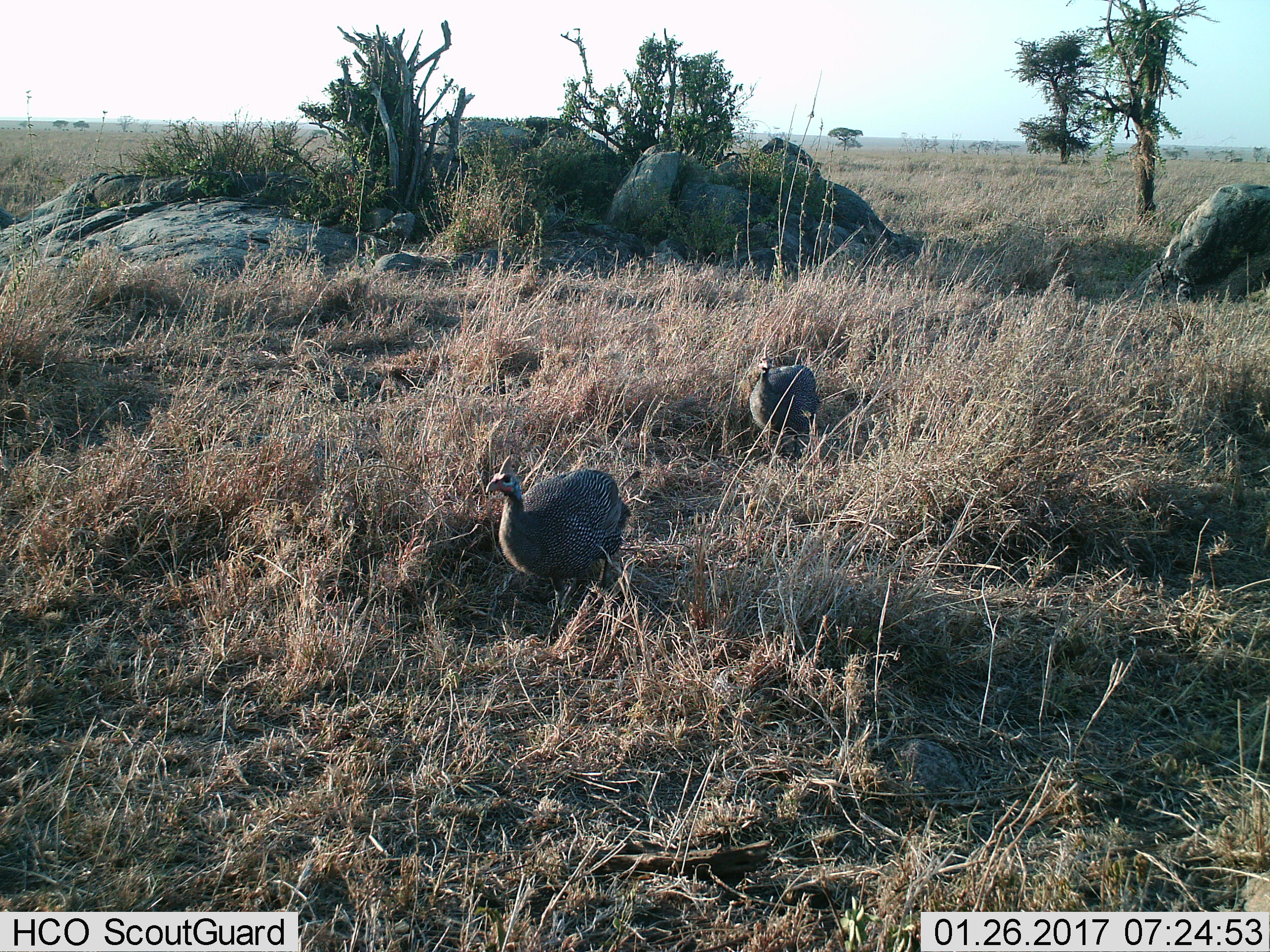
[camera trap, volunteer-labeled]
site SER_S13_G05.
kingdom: Animalia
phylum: Chordata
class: Aves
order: Galliformes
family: Numididae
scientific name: Numididae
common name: guineafowl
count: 2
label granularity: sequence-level